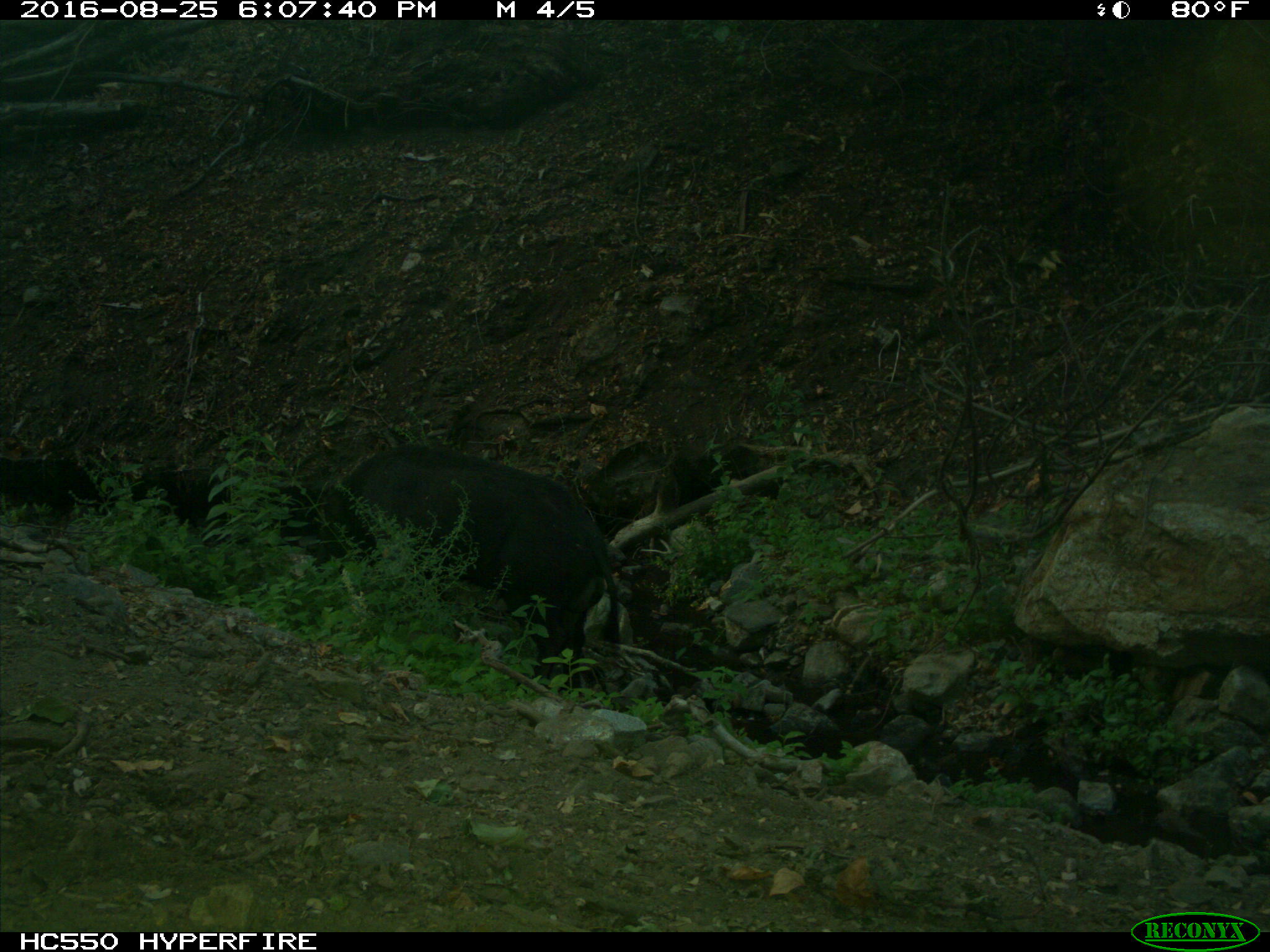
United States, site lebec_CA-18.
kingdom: Animalia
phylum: Chordata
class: Mammalia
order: Artiodactyla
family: Suidae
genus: Sus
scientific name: Sus scrofa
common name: wild boar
Sus scrofa (wild boar).